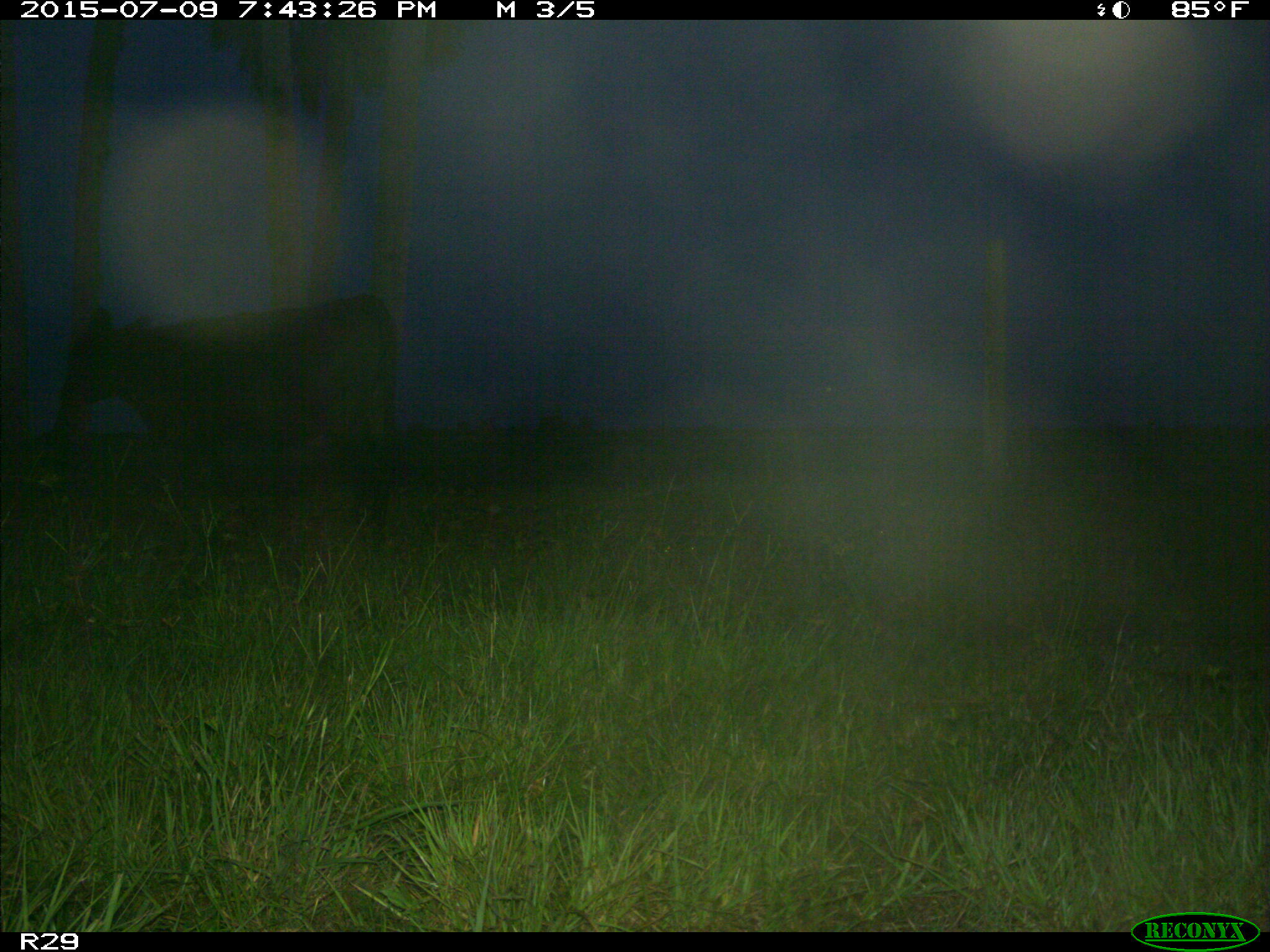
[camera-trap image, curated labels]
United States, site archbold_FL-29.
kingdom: Animalia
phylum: Chordata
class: Mammalia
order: Artiodactyla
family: Bovidae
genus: Bos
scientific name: Bos taurus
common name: domestic cow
Bos taurus (domestic cow).